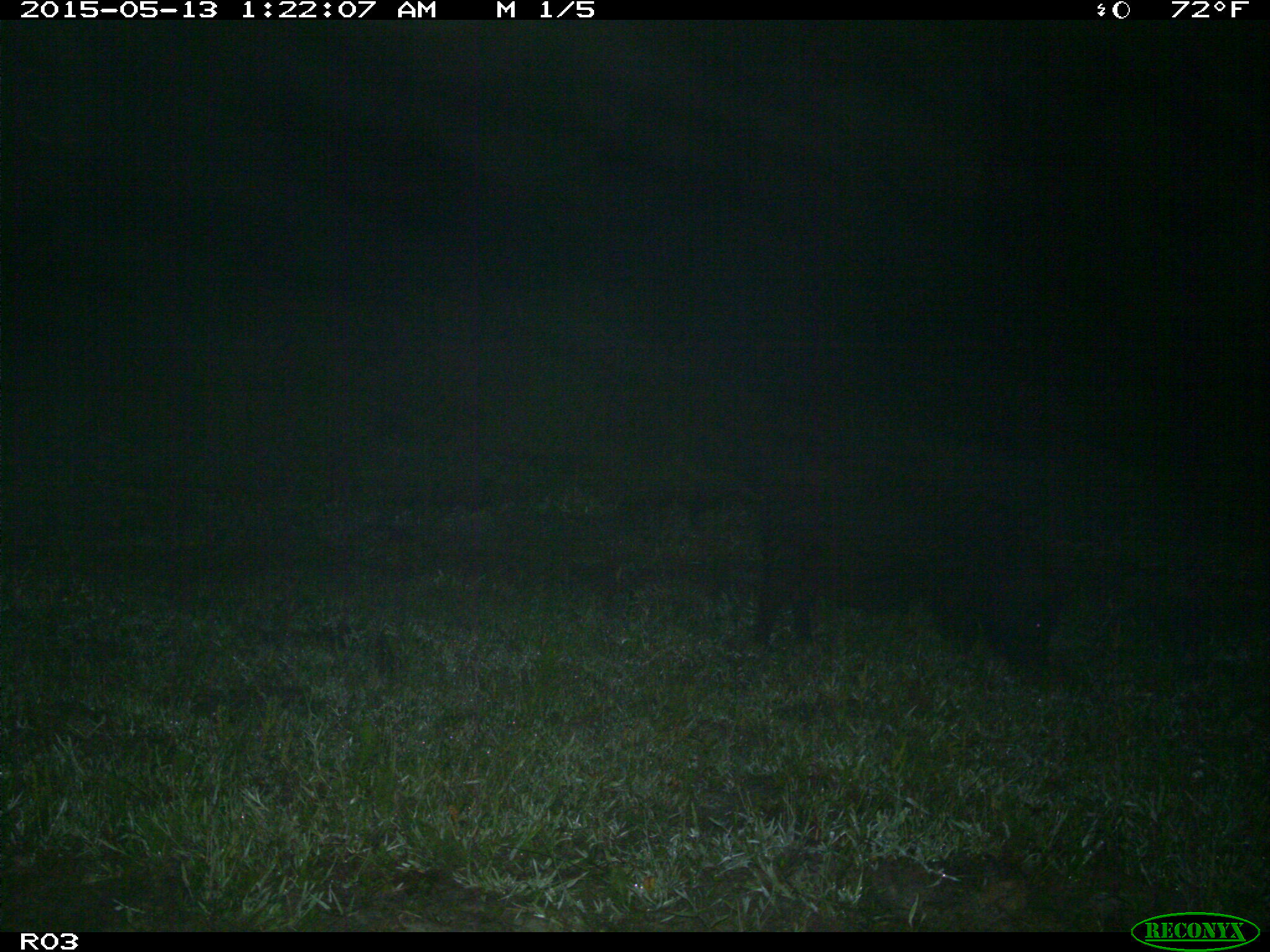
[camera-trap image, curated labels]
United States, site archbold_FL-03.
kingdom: Animalia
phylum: Chordata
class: Mammalia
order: Artiodactyla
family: Suidae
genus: Sus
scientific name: Sus scrofa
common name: wild boar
Sus scrofa (wild boar).